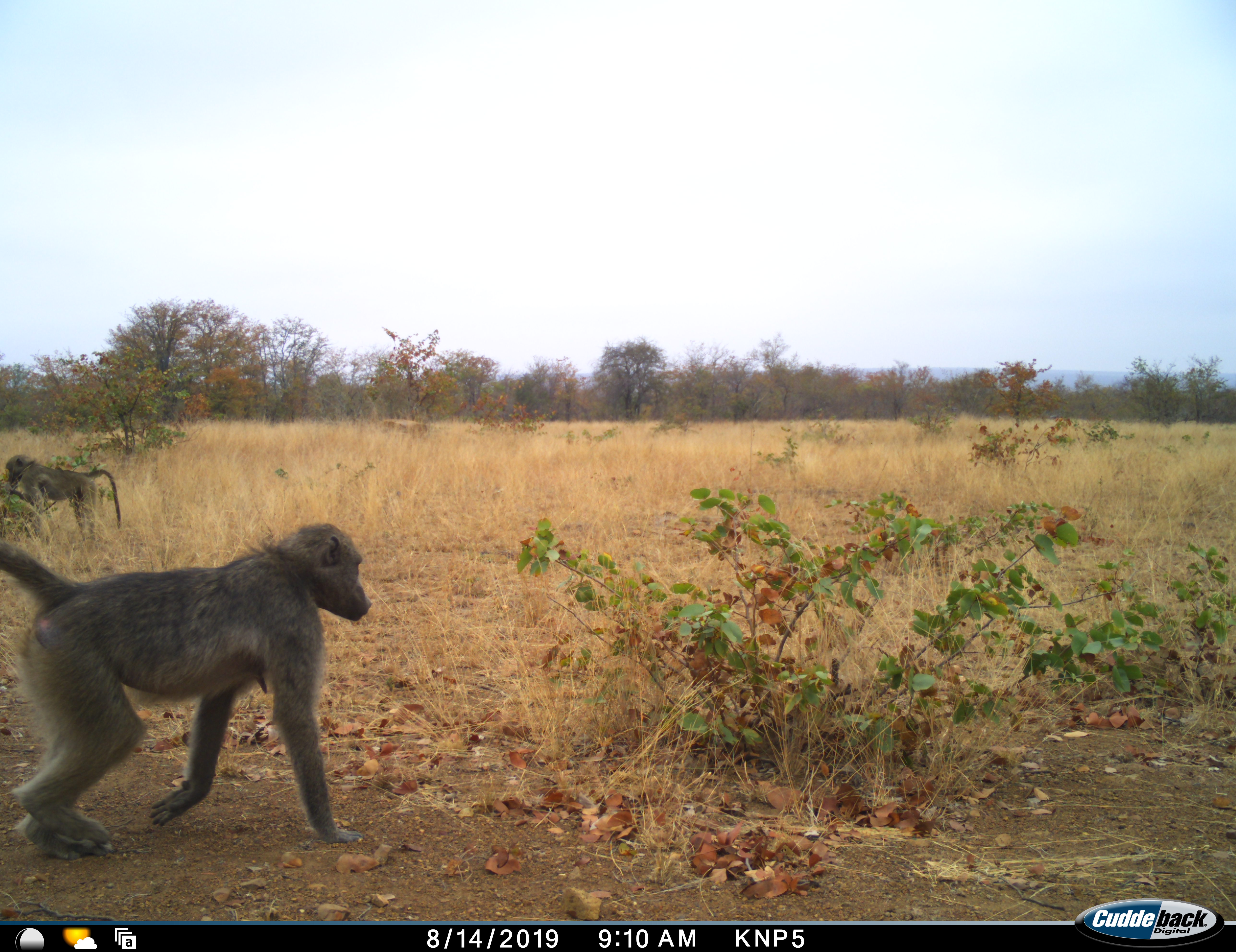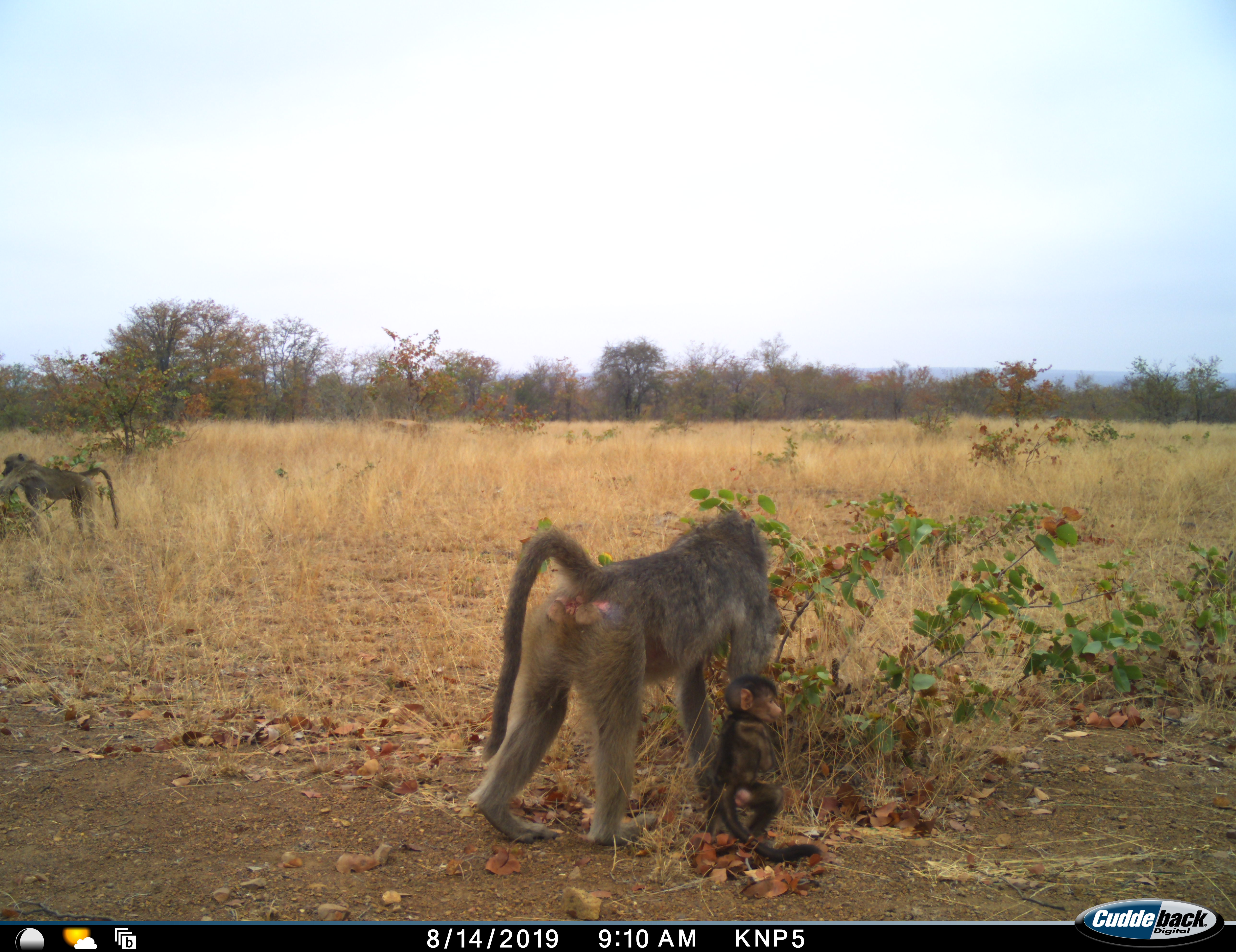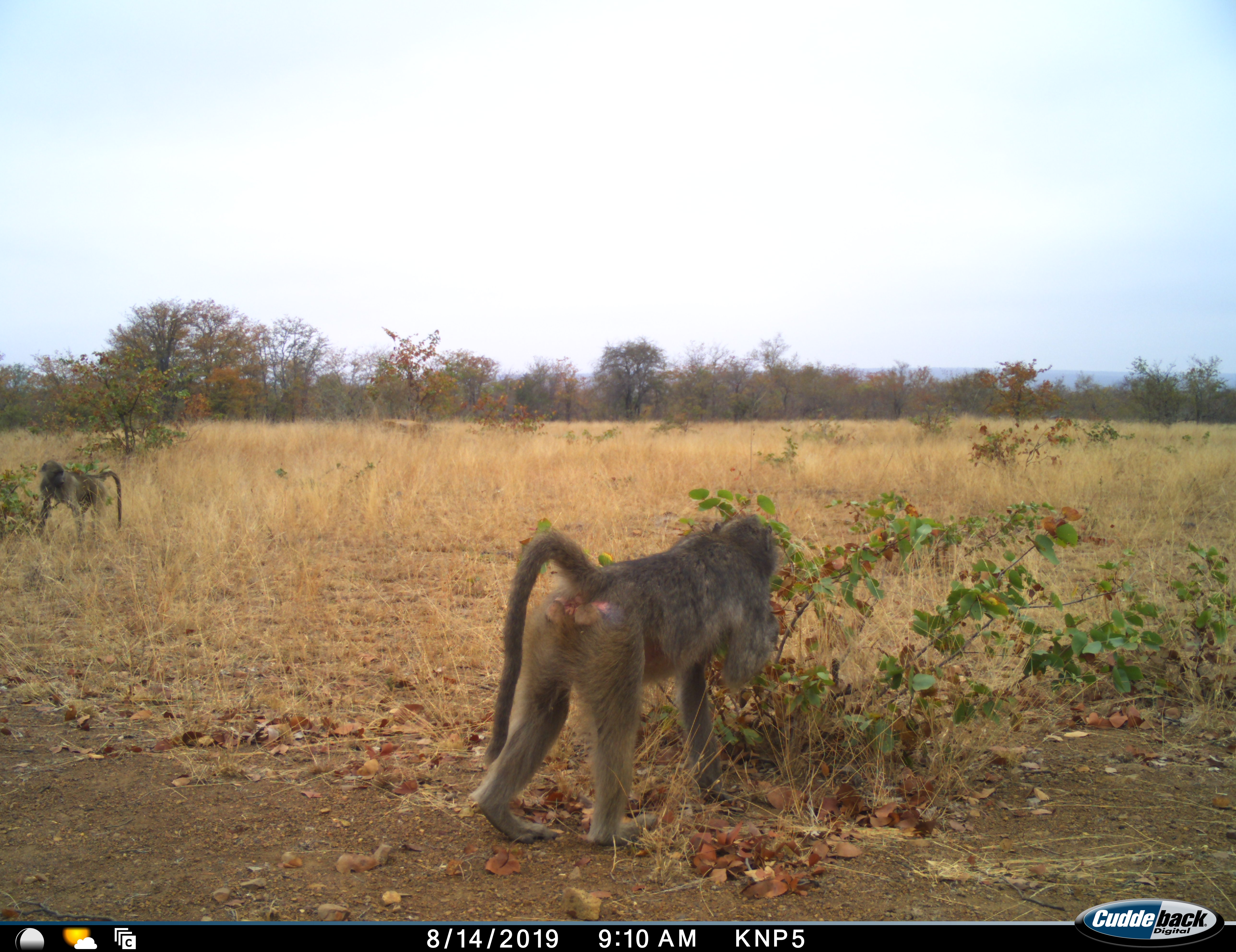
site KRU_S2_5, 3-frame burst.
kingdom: Animalia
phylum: Chordata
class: Mammalia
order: Primates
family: Cercopithecidae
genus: Papio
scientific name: Papio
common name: baboon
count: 3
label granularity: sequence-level